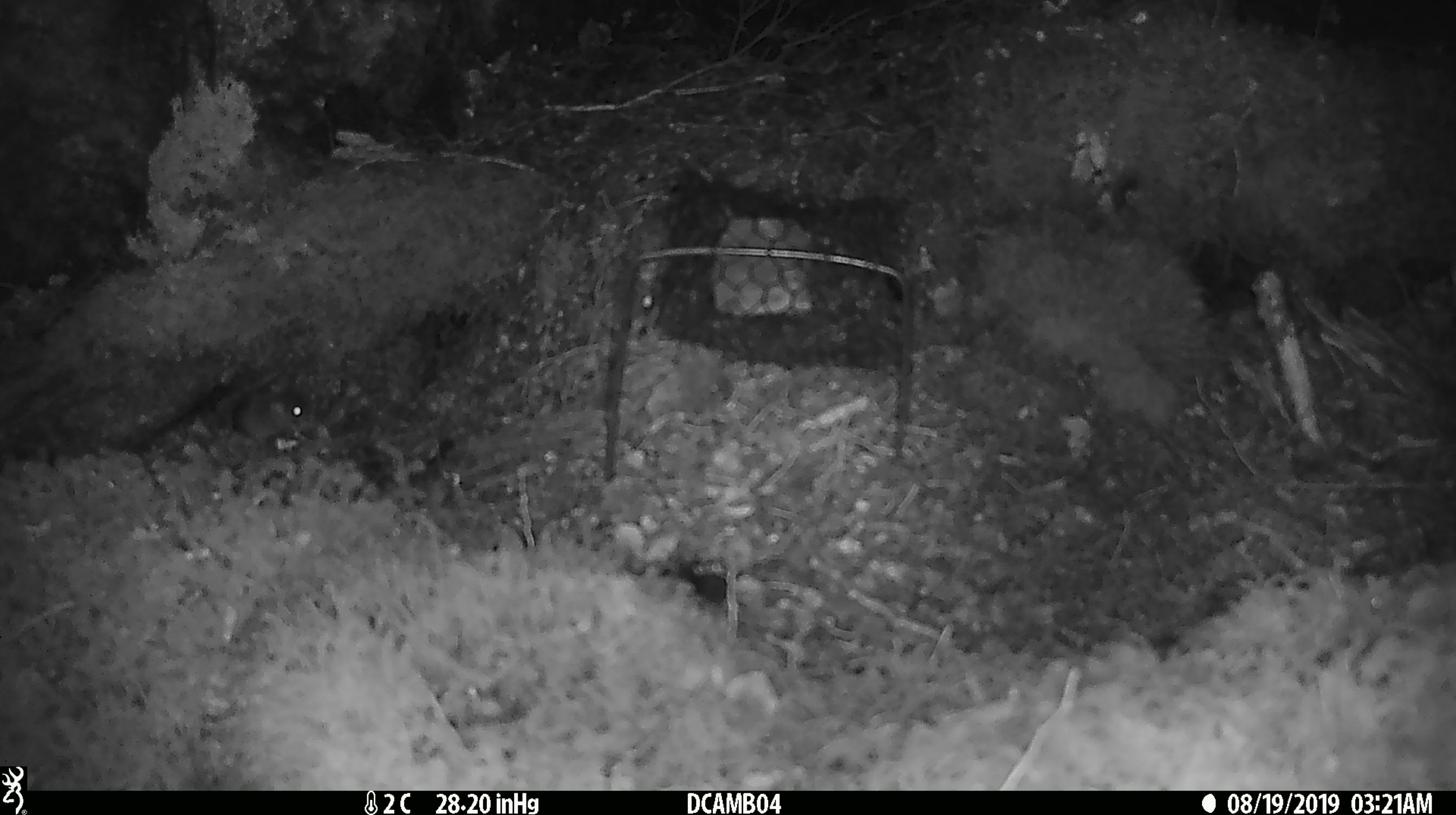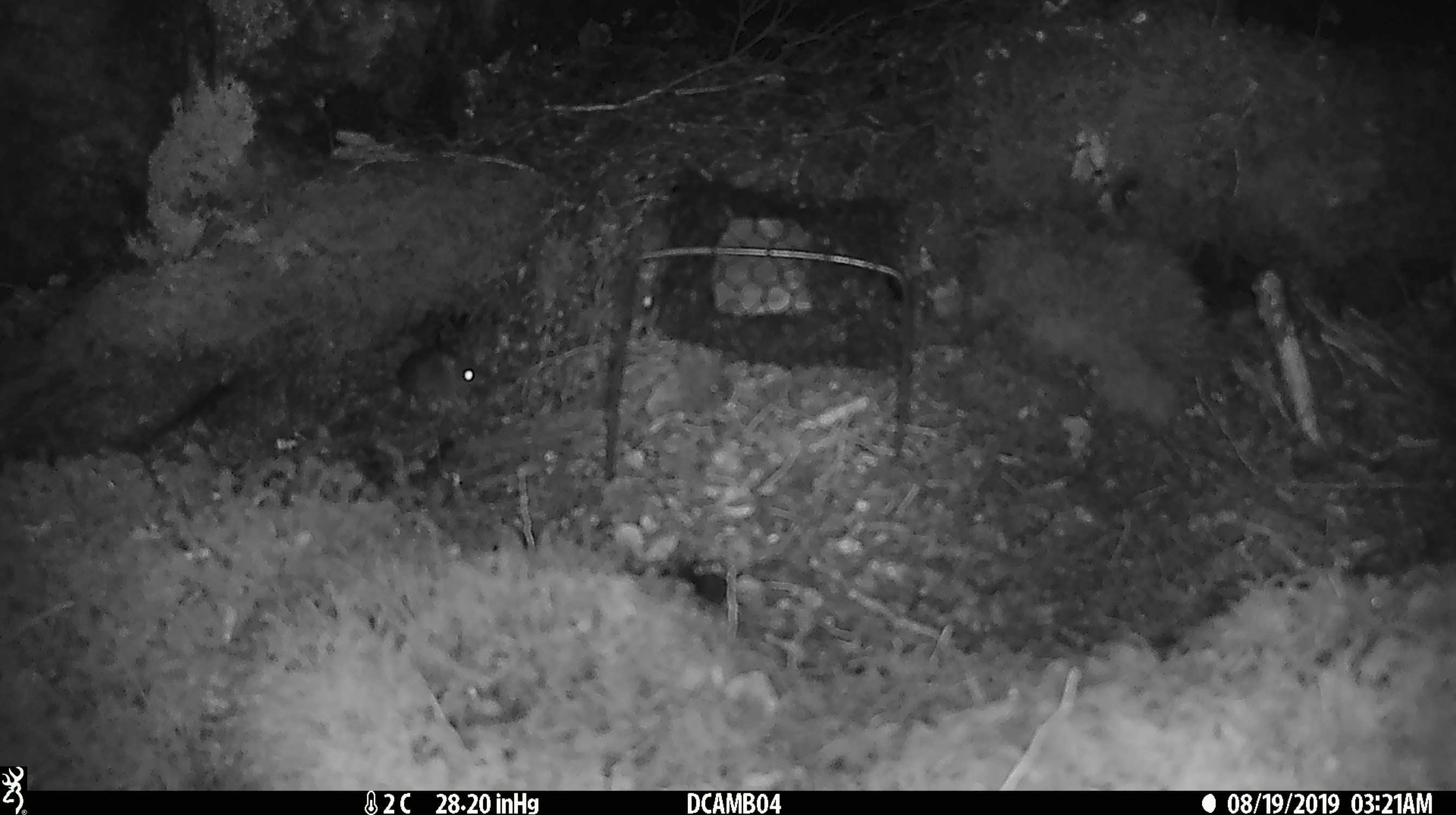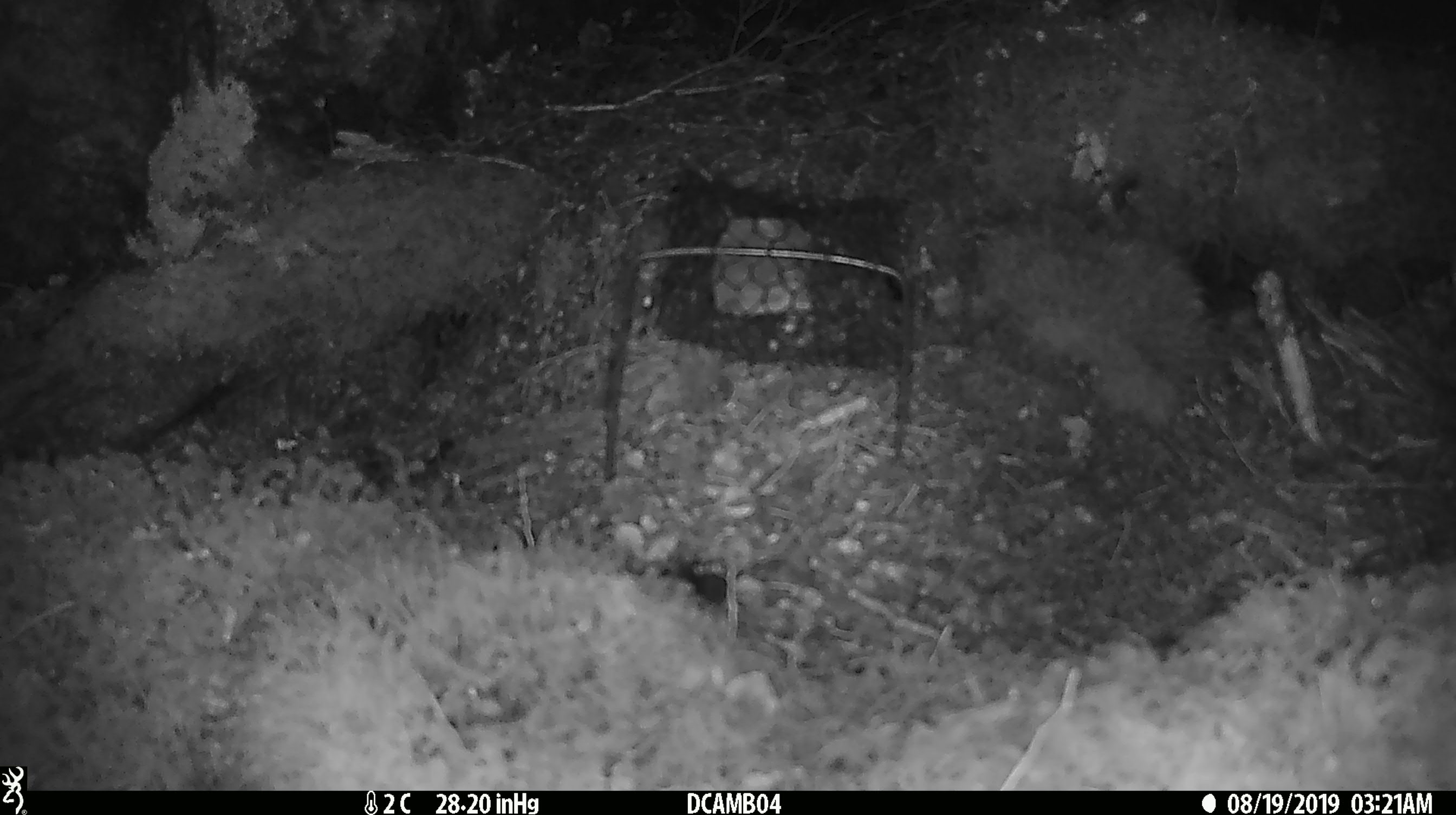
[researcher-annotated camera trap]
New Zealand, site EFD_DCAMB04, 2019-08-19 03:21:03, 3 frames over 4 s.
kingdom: Animalia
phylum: Chordata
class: Mammalia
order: Rodentia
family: Muridae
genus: Mus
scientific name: Mus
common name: mouse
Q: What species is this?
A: Mouse (Mus).